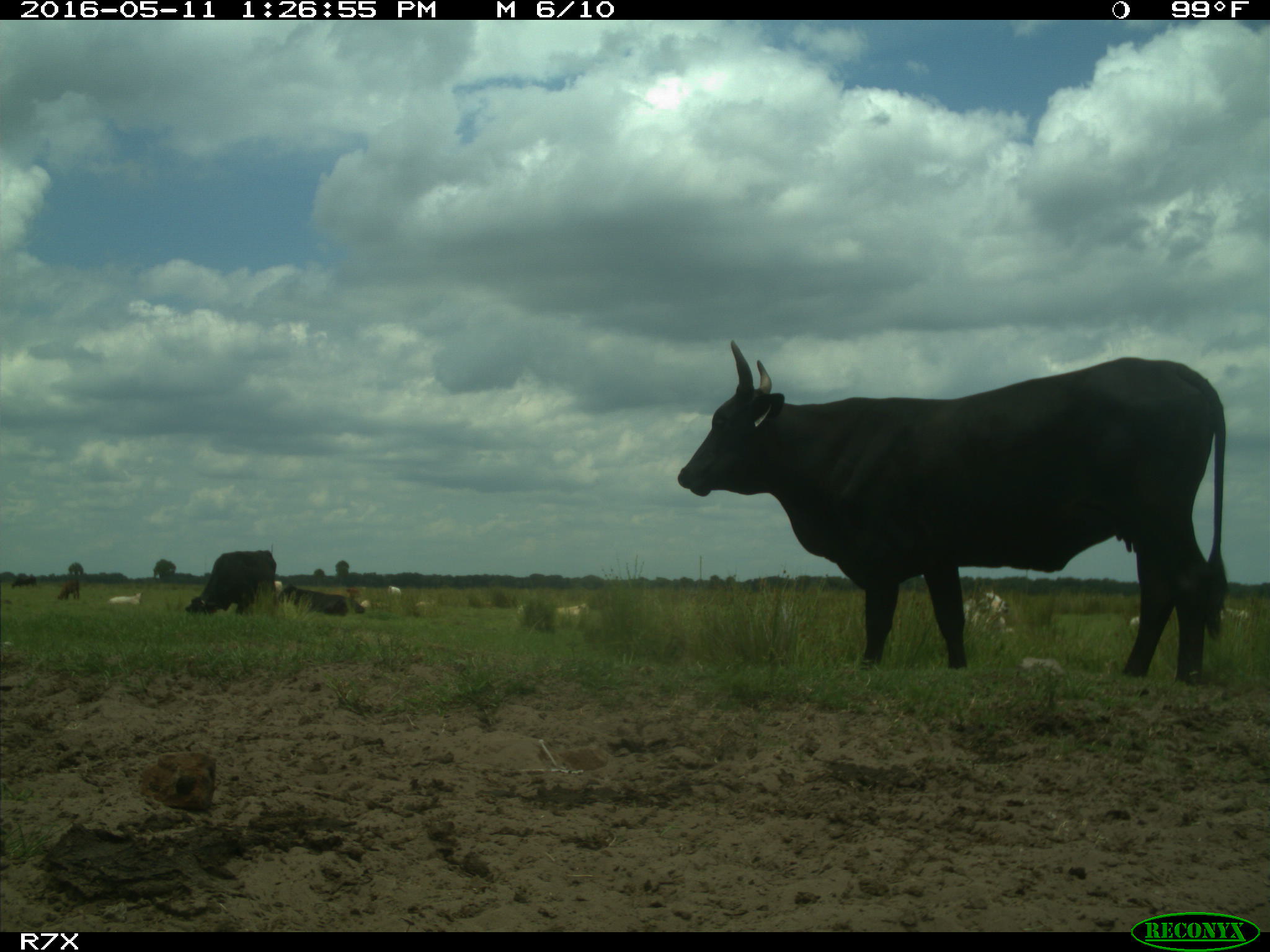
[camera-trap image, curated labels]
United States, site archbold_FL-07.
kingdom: Animalia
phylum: Chordata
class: Mammalia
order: Artiodactyla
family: Bovidae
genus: Bos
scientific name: Bos taurus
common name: domestic cow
Bos taurus (domestic cow).